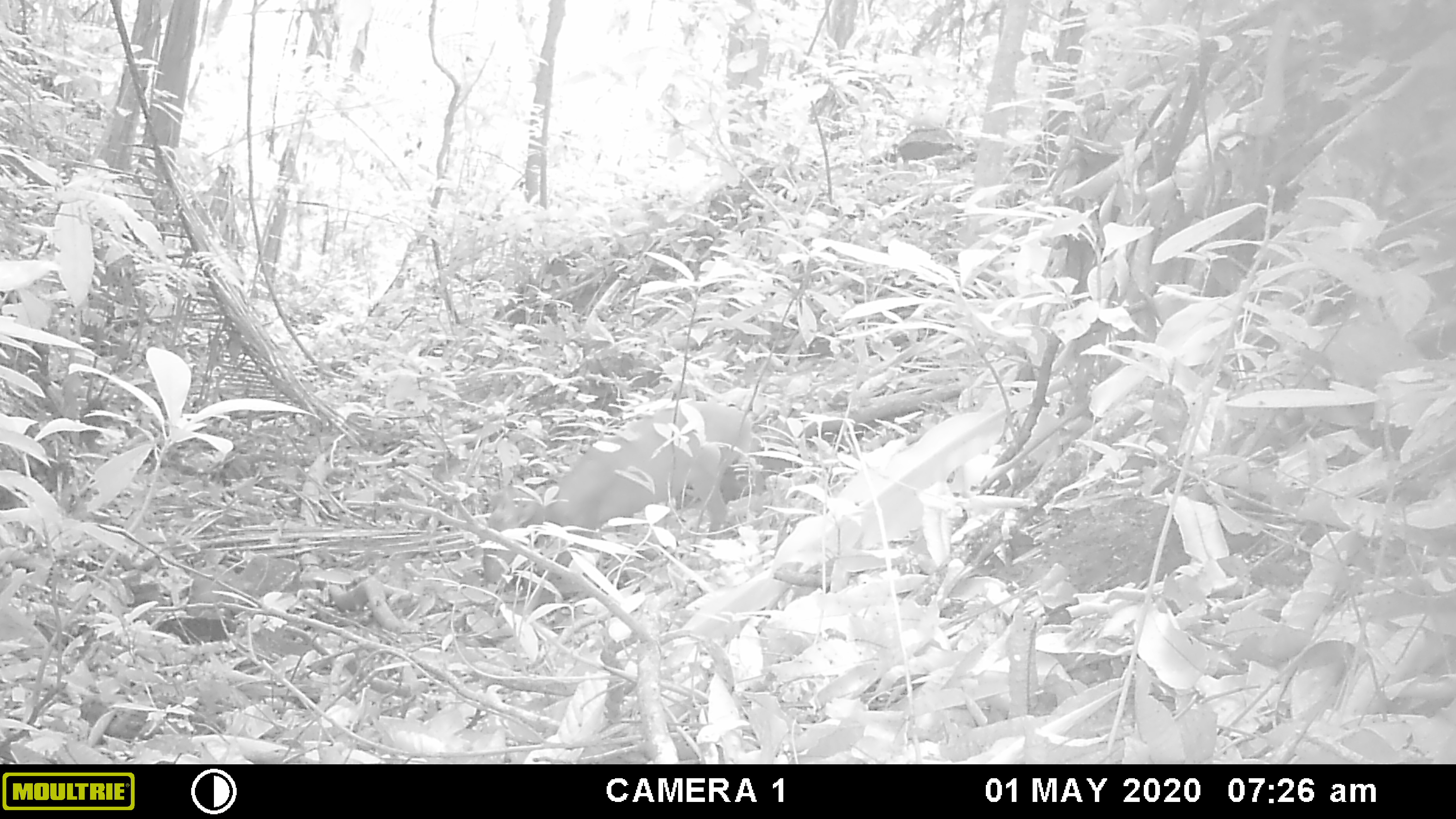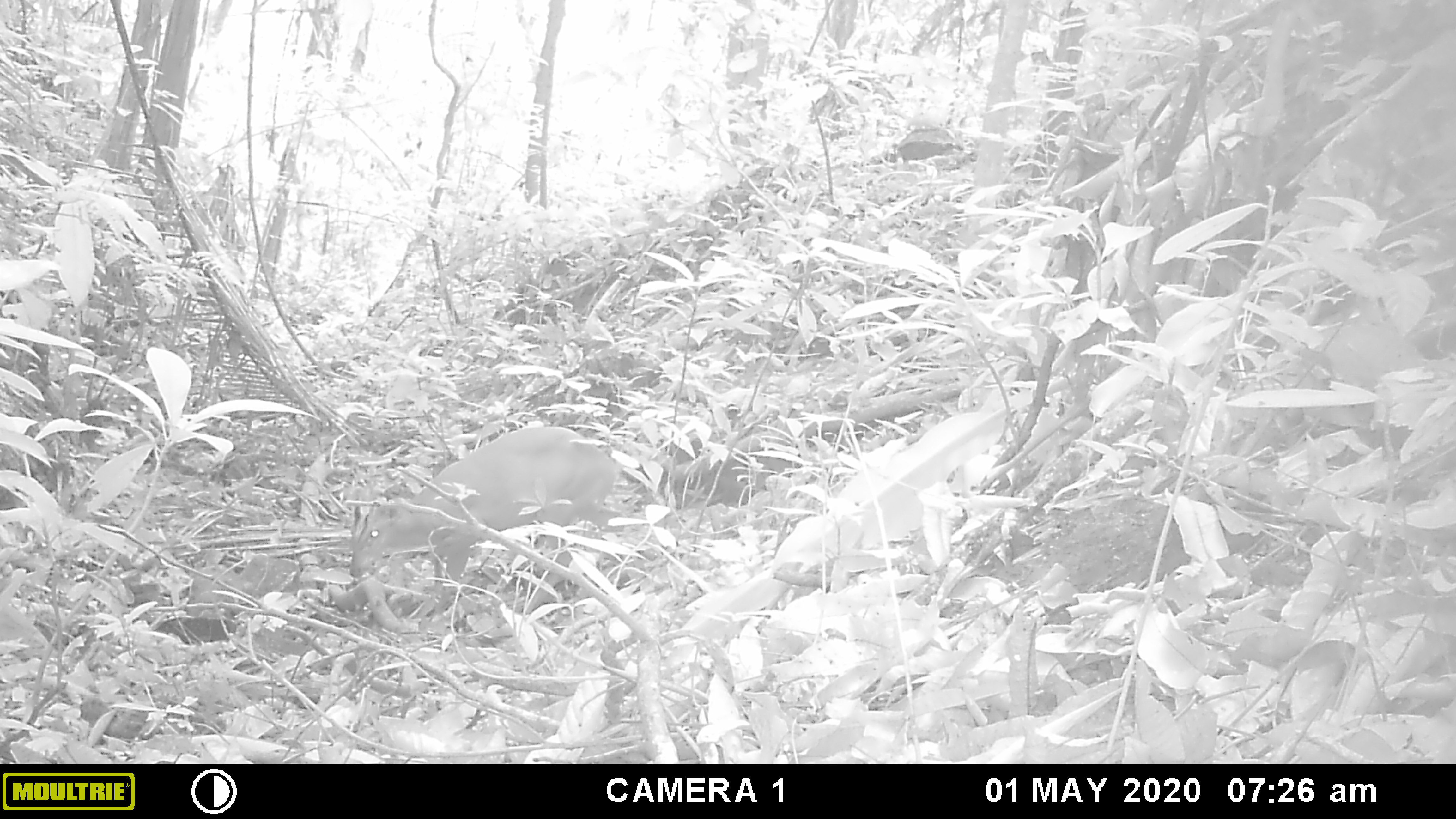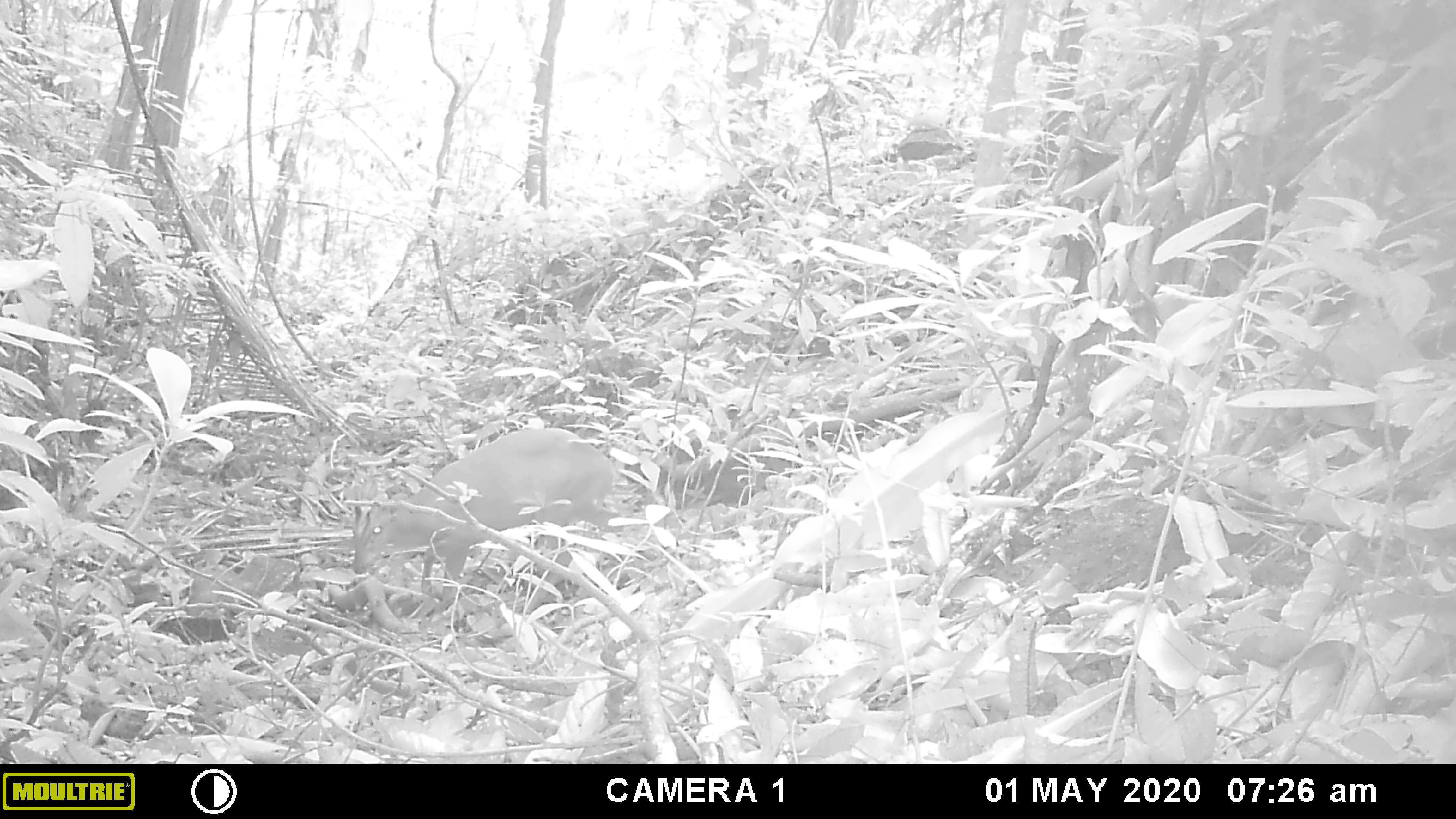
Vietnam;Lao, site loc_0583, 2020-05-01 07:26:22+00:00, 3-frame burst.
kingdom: Animalia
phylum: Chordata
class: Mammalia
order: Artiodactyla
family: Cervidae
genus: Muntiacus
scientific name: Muntiacus muntjak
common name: red muntjac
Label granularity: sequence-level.